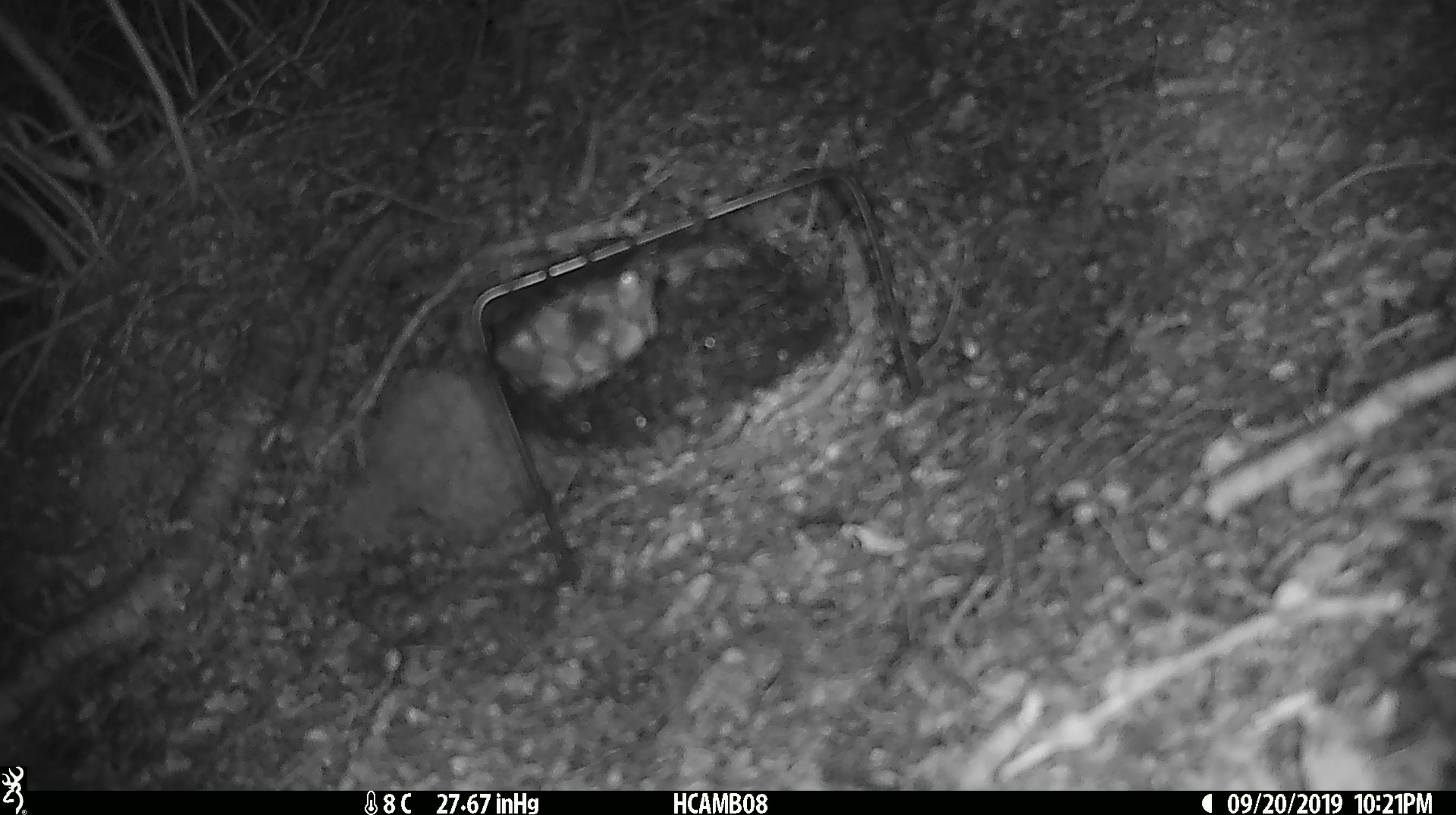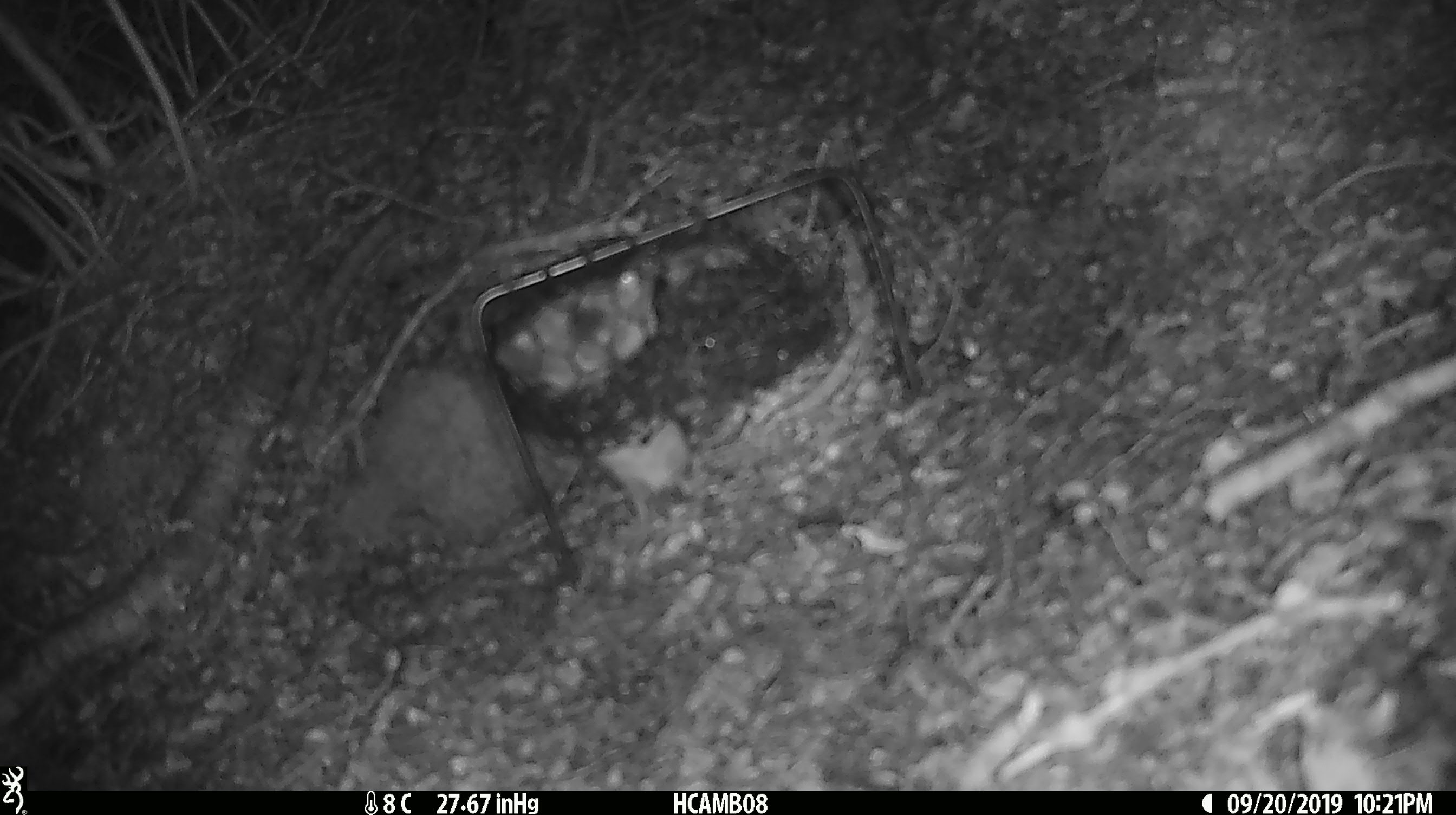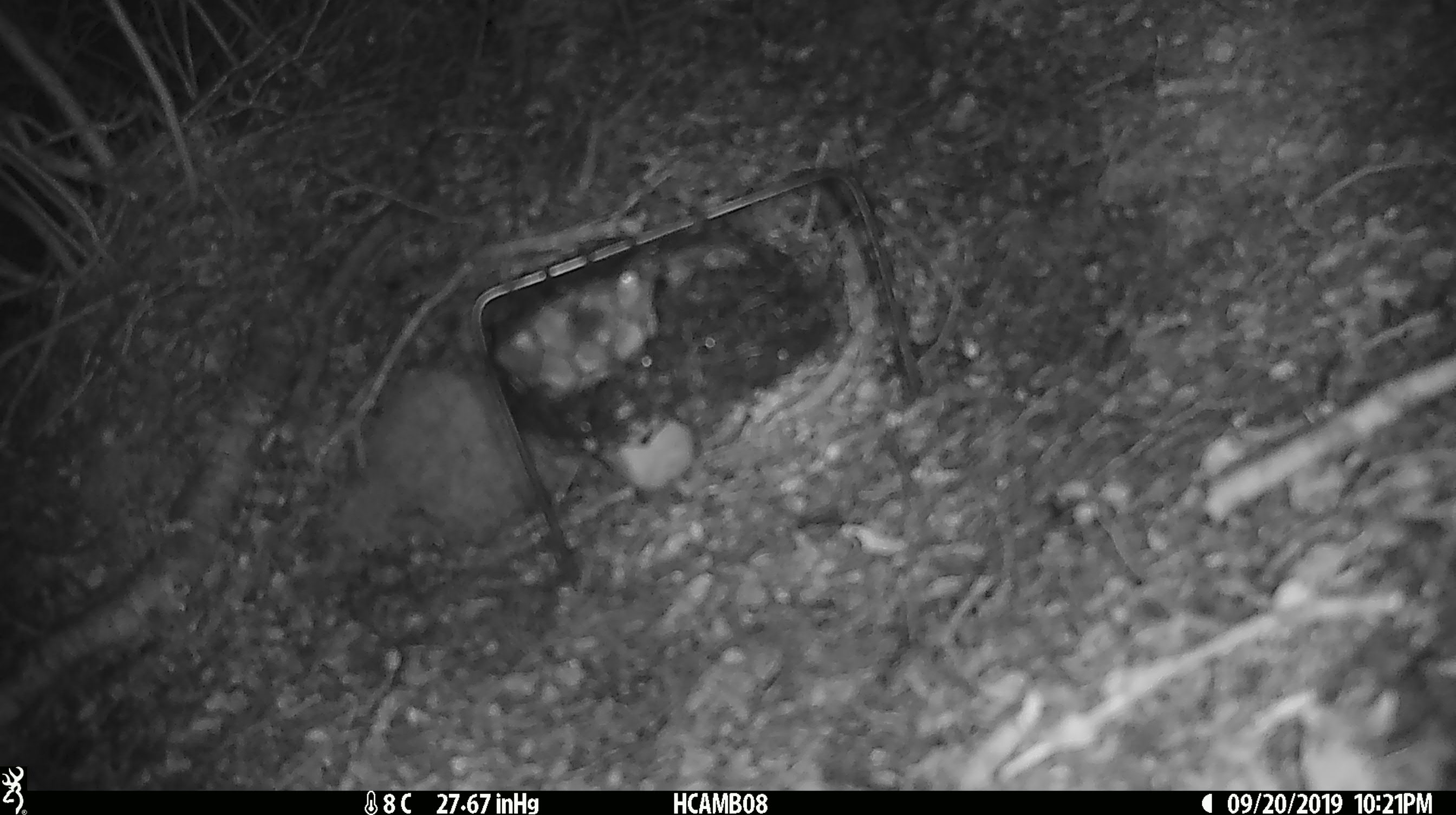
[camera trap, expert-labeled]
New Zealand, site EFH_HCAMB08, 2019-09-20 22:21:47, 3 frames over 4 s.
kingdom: Animalia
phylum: Chordata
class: Mammalia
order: Rodentia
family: Muridae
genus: Mus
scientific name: Mus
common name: mouse